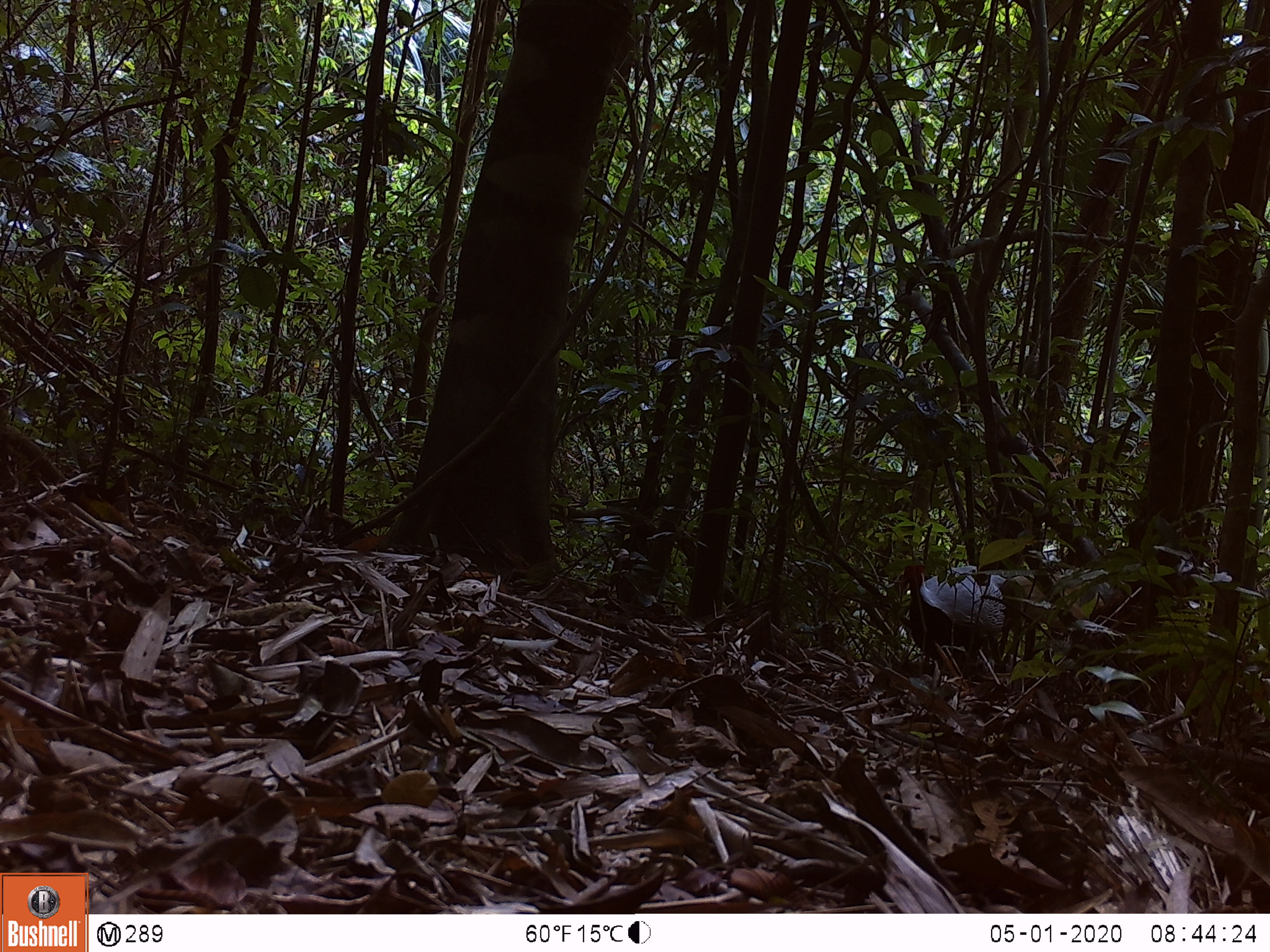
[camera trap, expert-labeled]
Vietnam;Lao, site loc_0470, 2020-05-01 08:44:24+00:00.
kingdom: Animalia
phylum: Chordata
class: Aves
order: Galliformes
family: Phasianidae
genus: Lophura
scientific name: Lophura nycthemera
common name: silver pheasant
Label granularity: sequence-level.